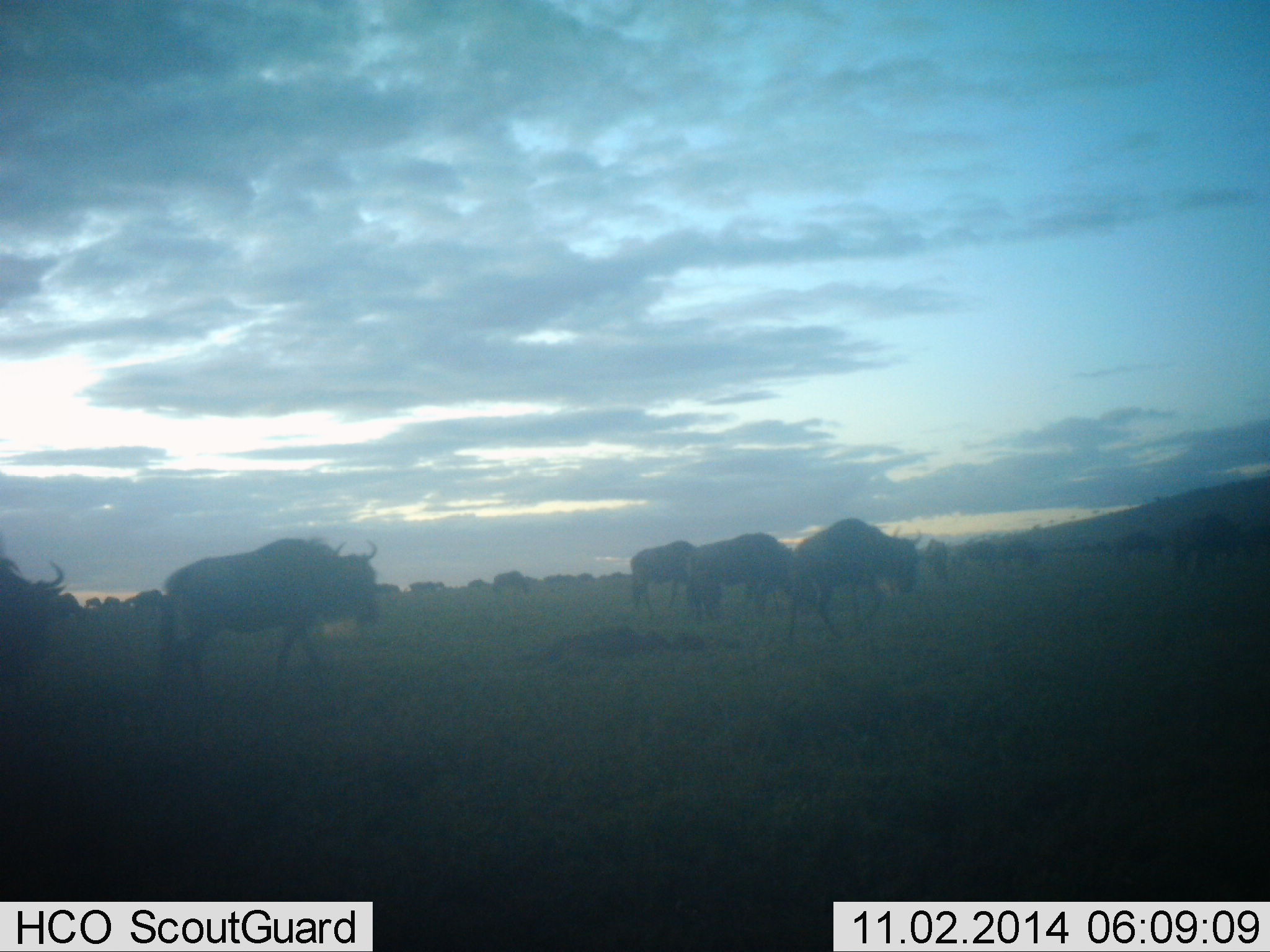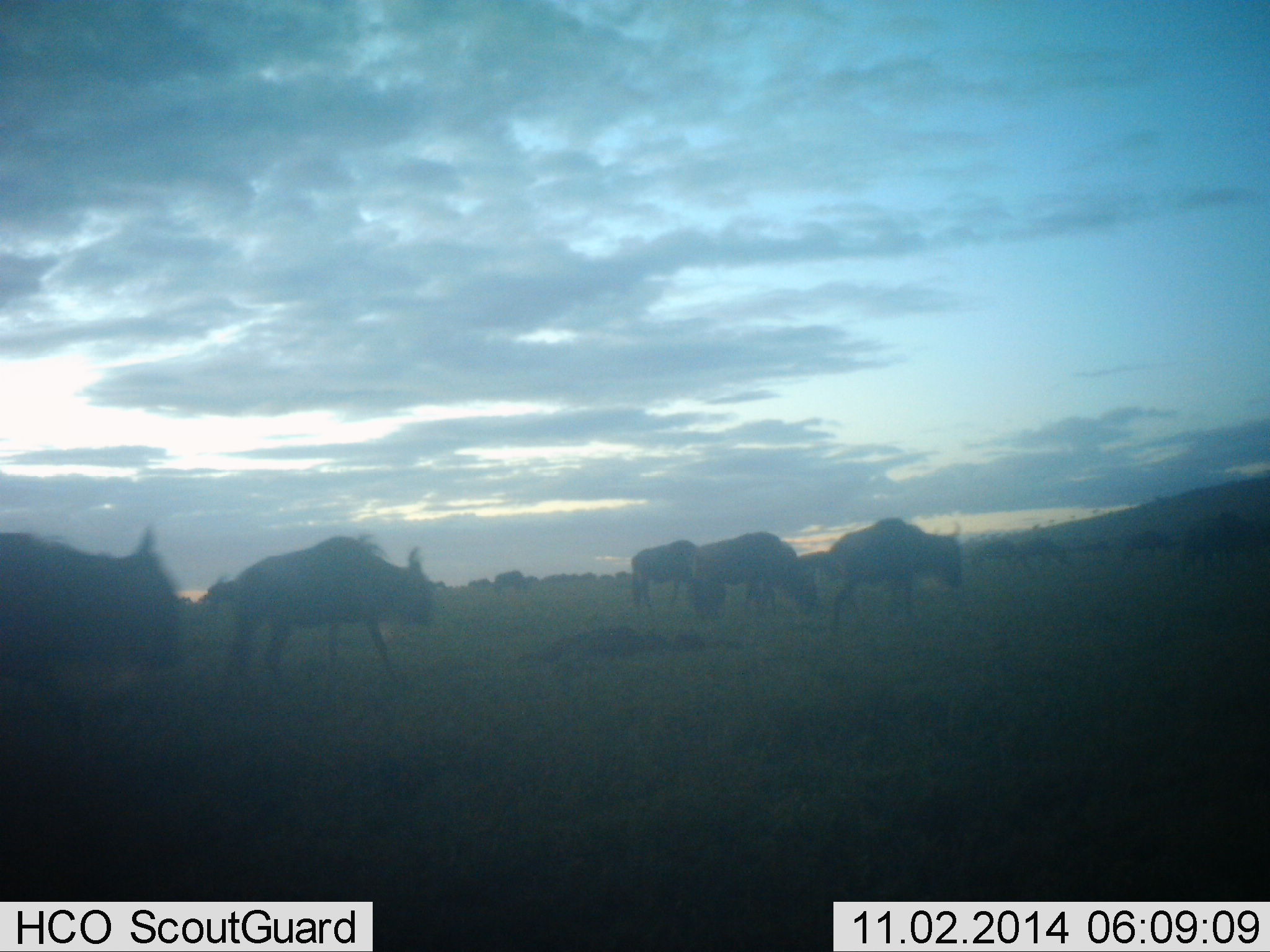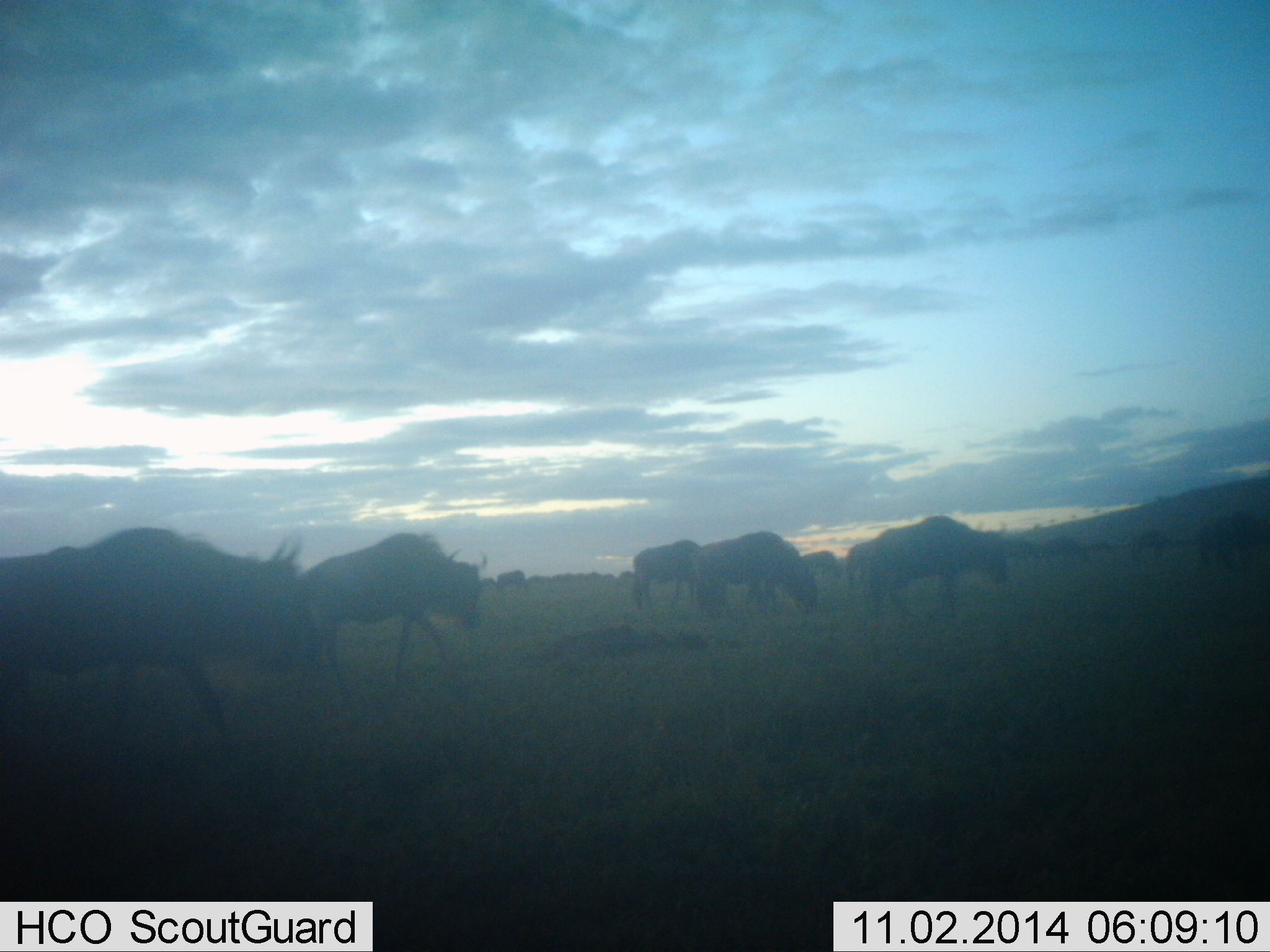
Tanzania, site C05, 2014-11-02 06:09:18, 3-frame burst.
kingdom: Animalia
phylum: Chordata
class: Mammalia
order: Artiodactyla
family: Bovidae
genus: Connochaetes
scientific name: Connochaetes taurinus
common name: blue wildebeest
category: wildebeest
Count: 11-50.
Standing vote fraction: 10%.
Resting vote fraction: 0%.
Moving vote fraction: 90%.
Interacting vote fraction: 10%.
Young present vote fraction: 0%.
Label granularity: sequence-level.